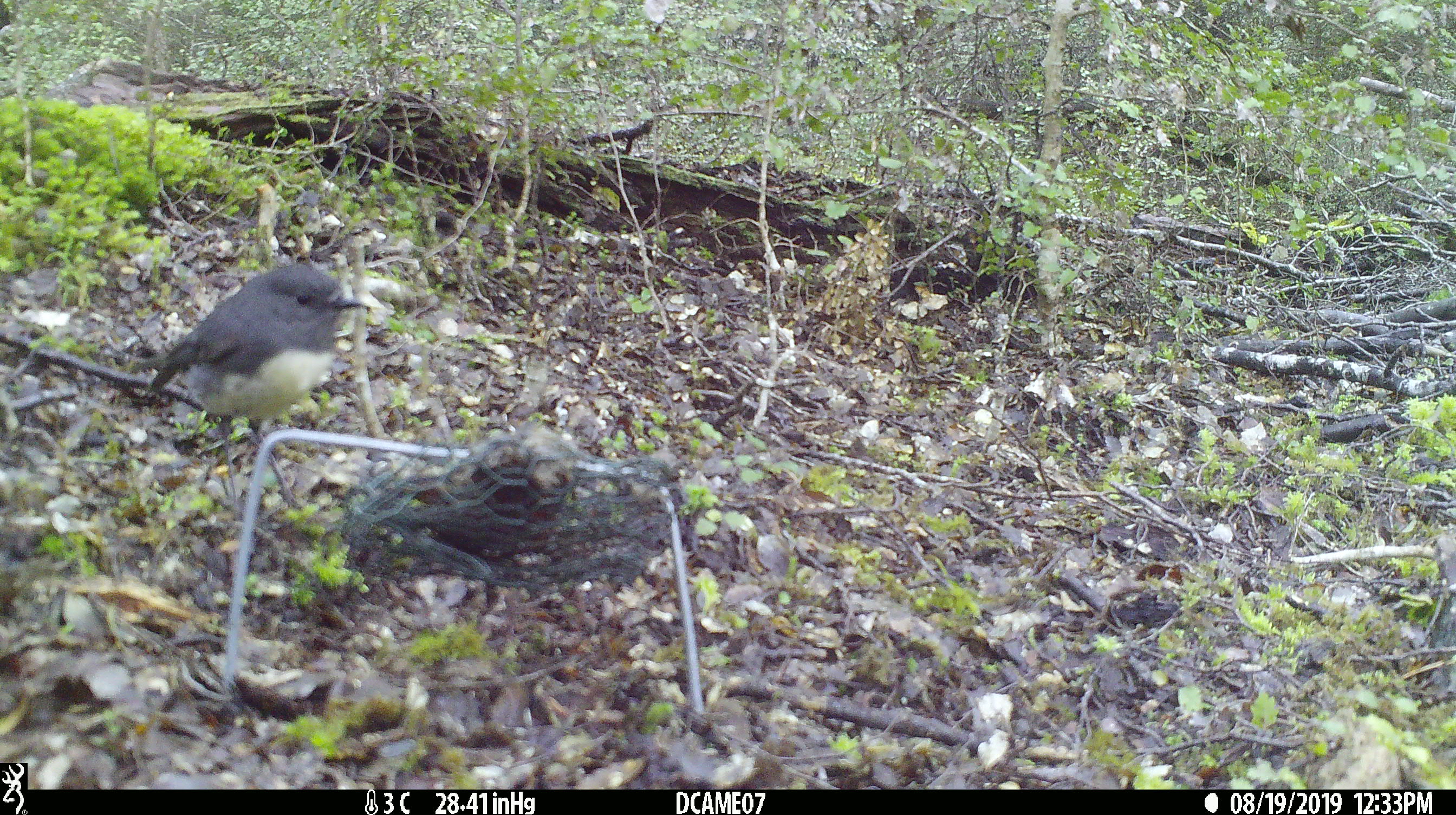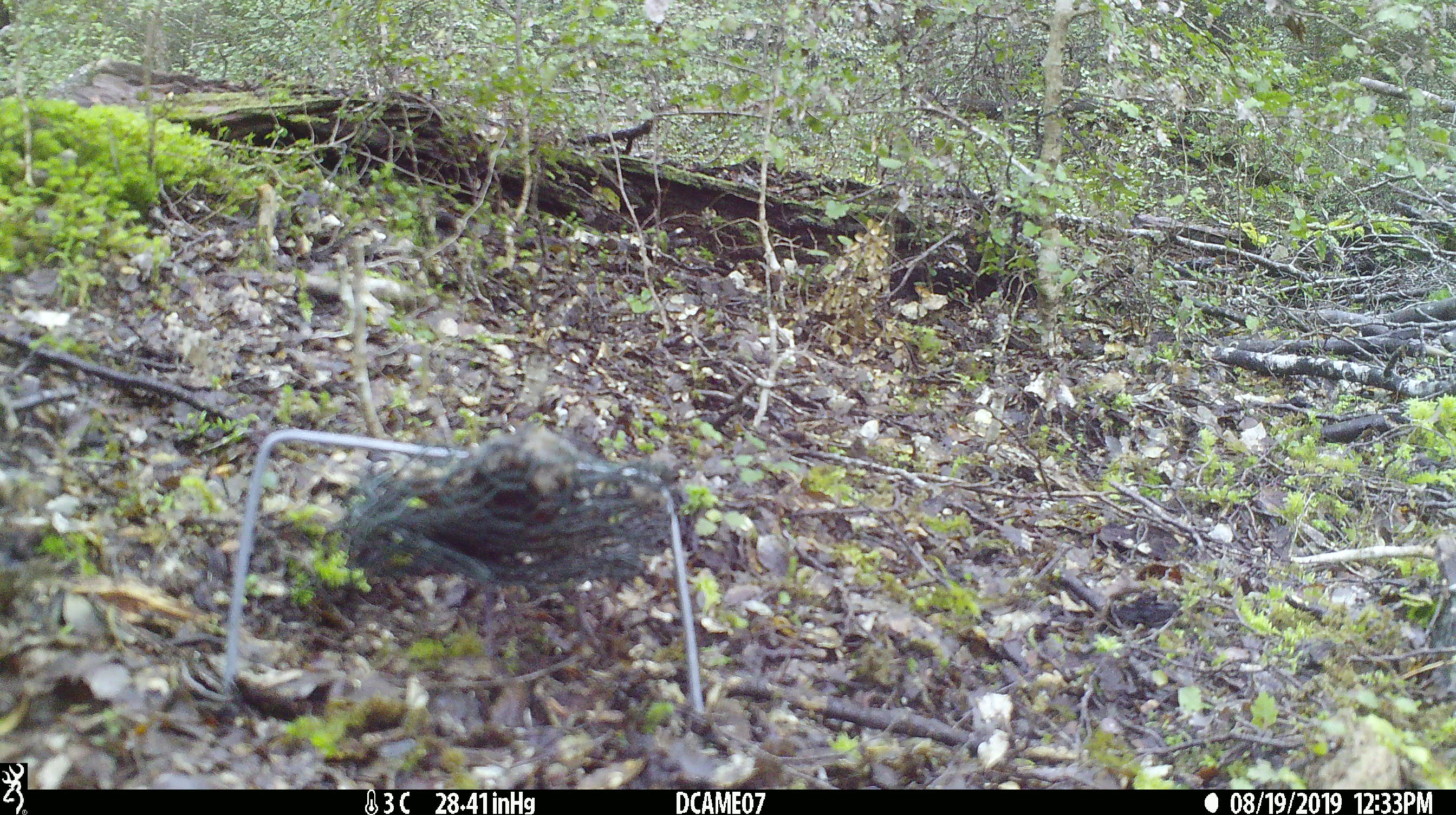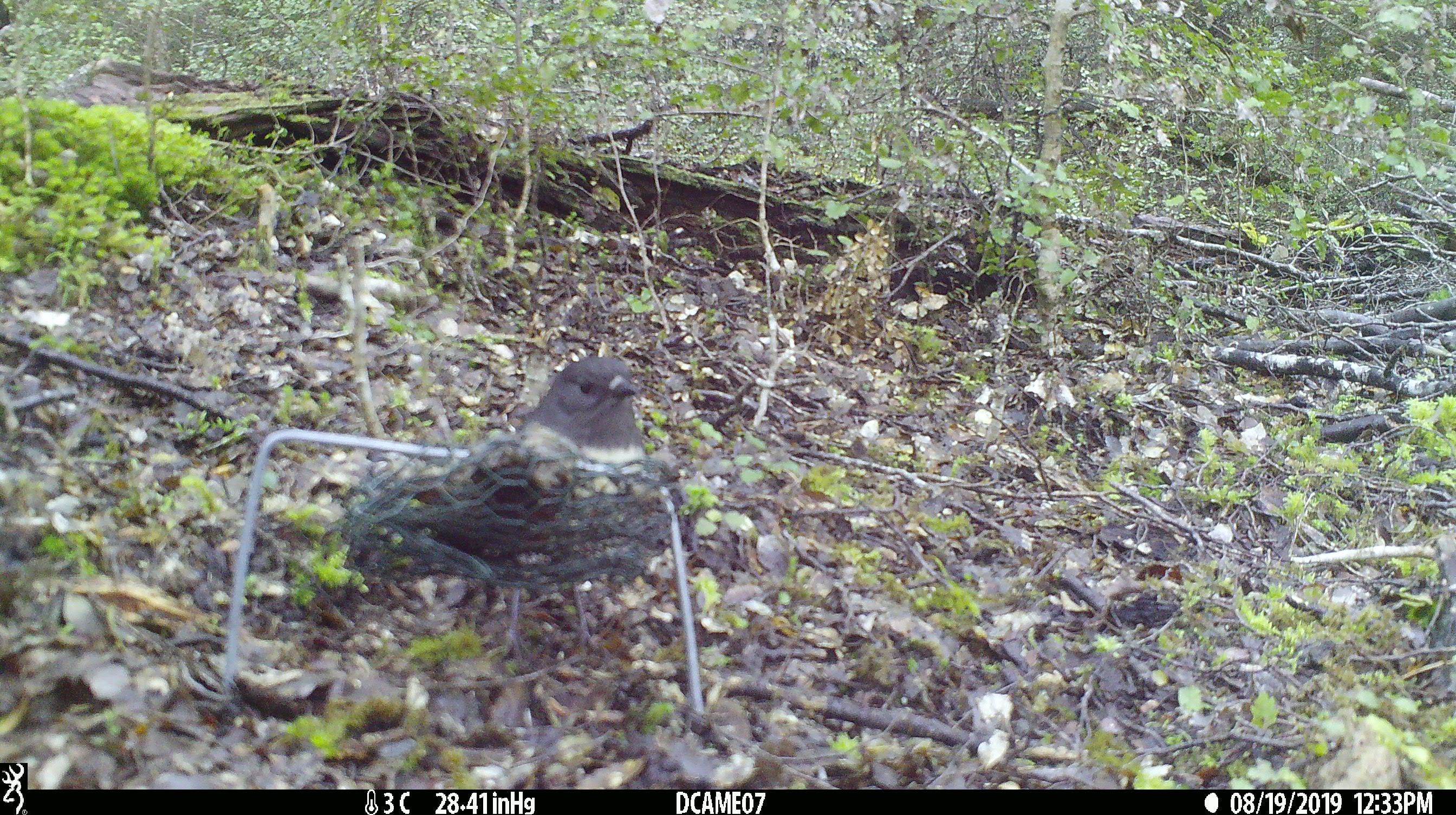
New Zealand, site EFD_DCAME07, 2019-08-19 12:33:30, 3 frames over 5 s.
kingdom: Animalia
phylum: Chordata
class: Aves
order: Passeriformes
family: Petroicidae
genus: Petroica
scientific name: Petroica australis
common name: new zealand robin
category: robin